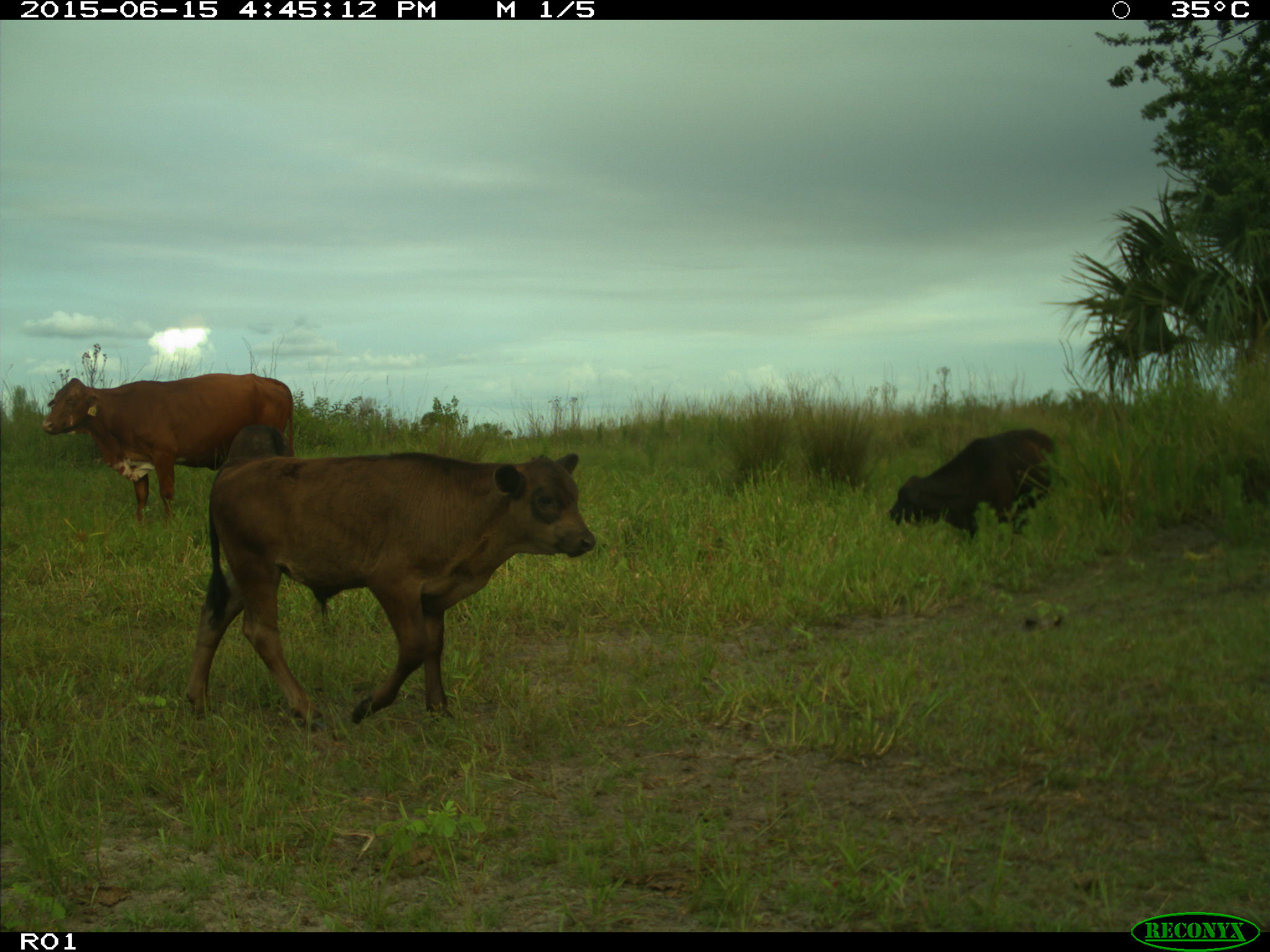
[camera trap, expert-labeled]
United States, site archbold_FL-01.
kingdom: Animalia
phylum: Chordata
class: Mammalia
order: Artiodactyla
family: Bovidae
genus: Bos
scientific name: Bos taurus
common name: domestic cow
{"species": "Bos taurus (domestic cow)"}